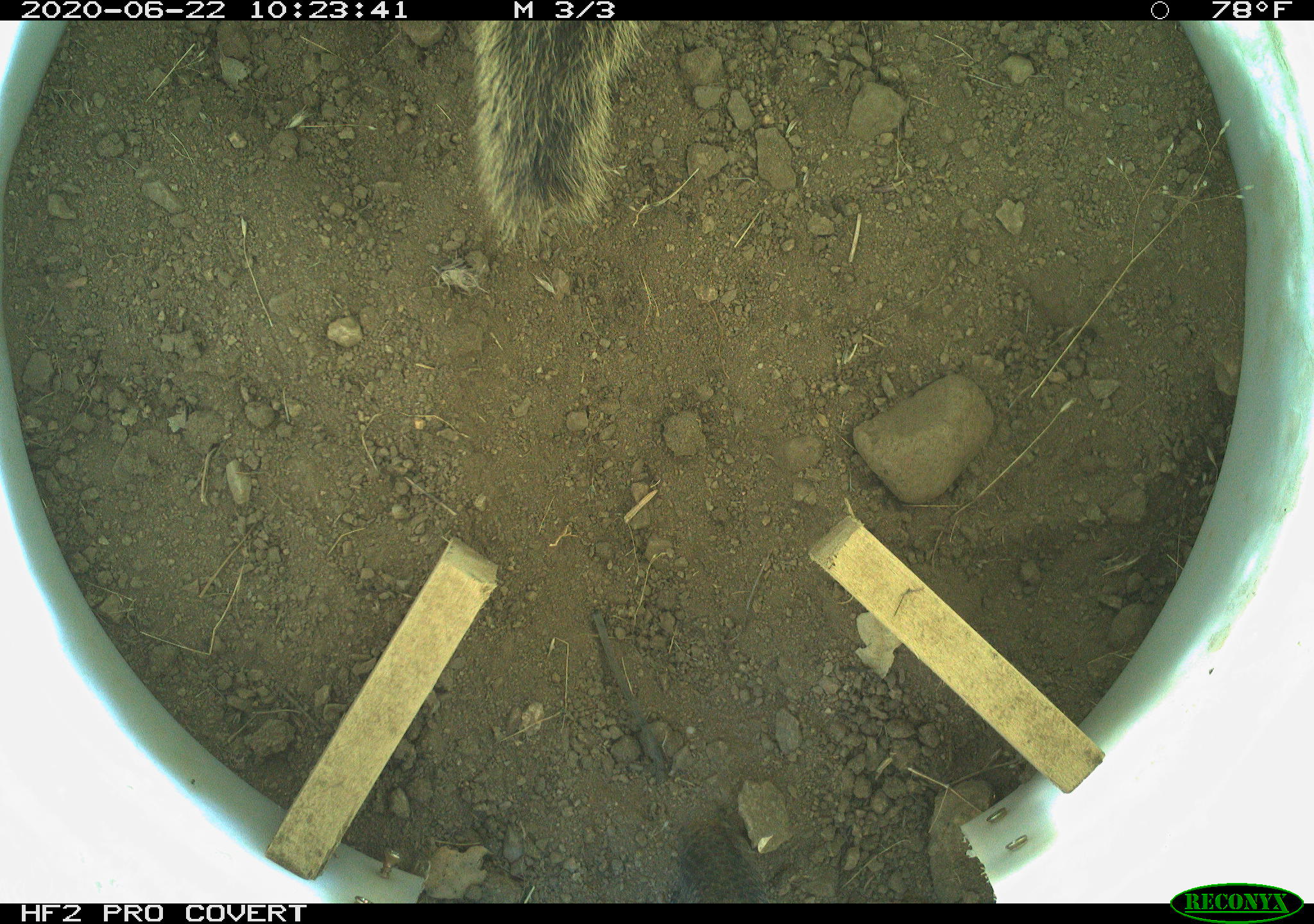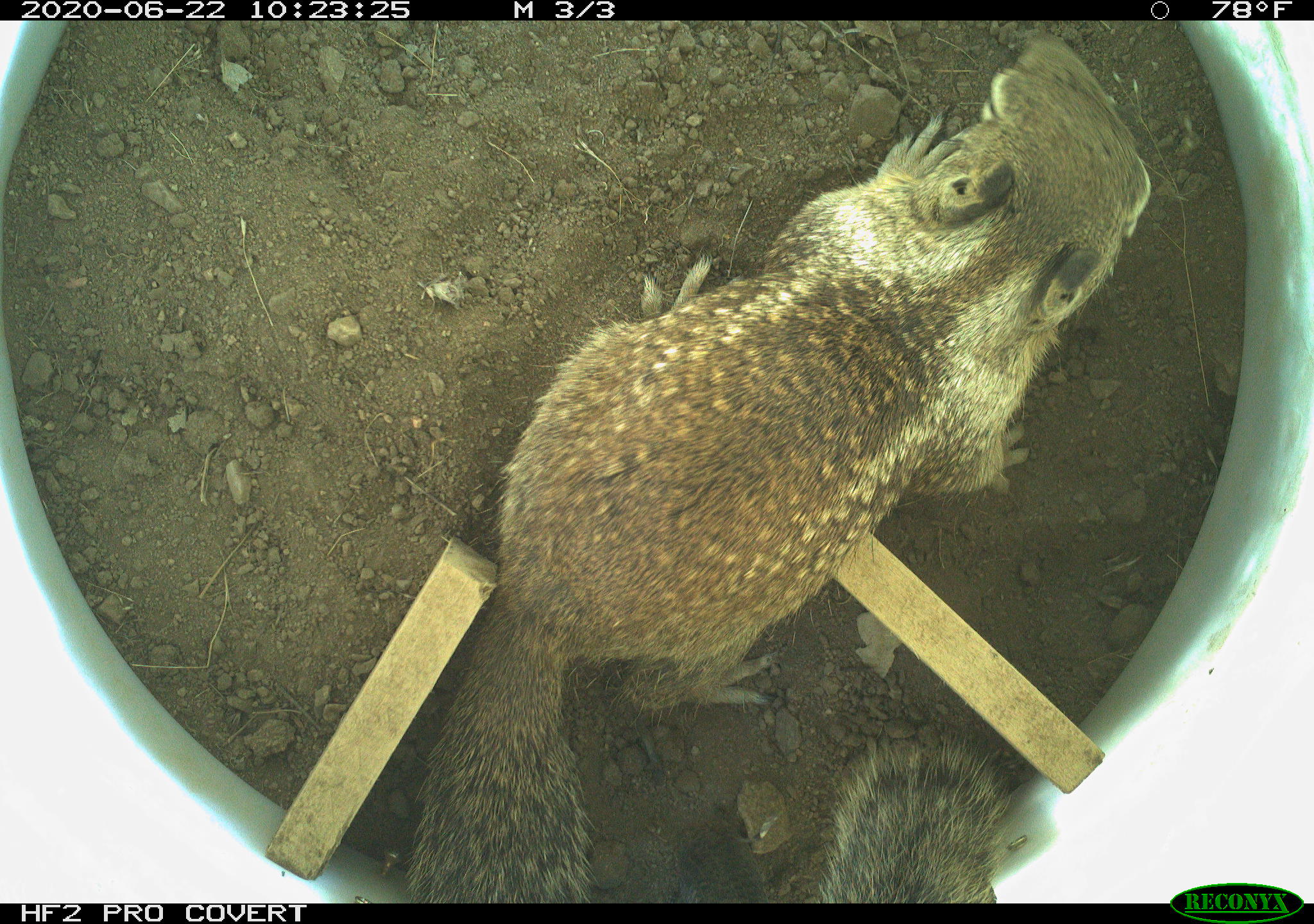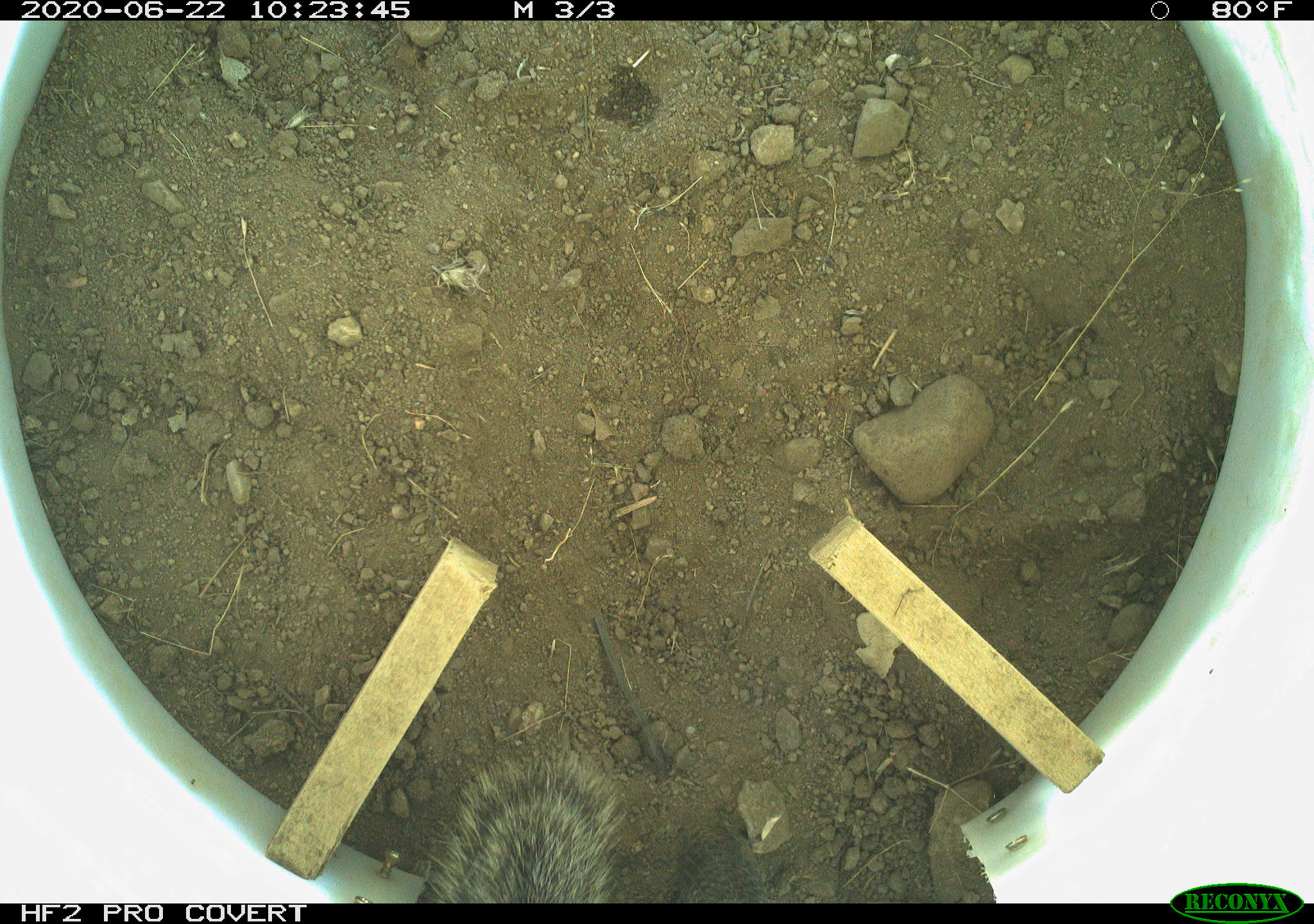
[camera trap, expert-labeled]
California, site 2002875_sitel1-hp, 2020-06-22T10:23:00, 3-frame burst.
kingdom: Animalia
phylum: Chordata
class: Mammalia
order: Rodentia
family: Sciuridae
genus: Otospermophilus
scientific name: Otospermophilus beecheyi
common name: california ground squirrel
California ground squirrel (Otospermophilus beecheyi).